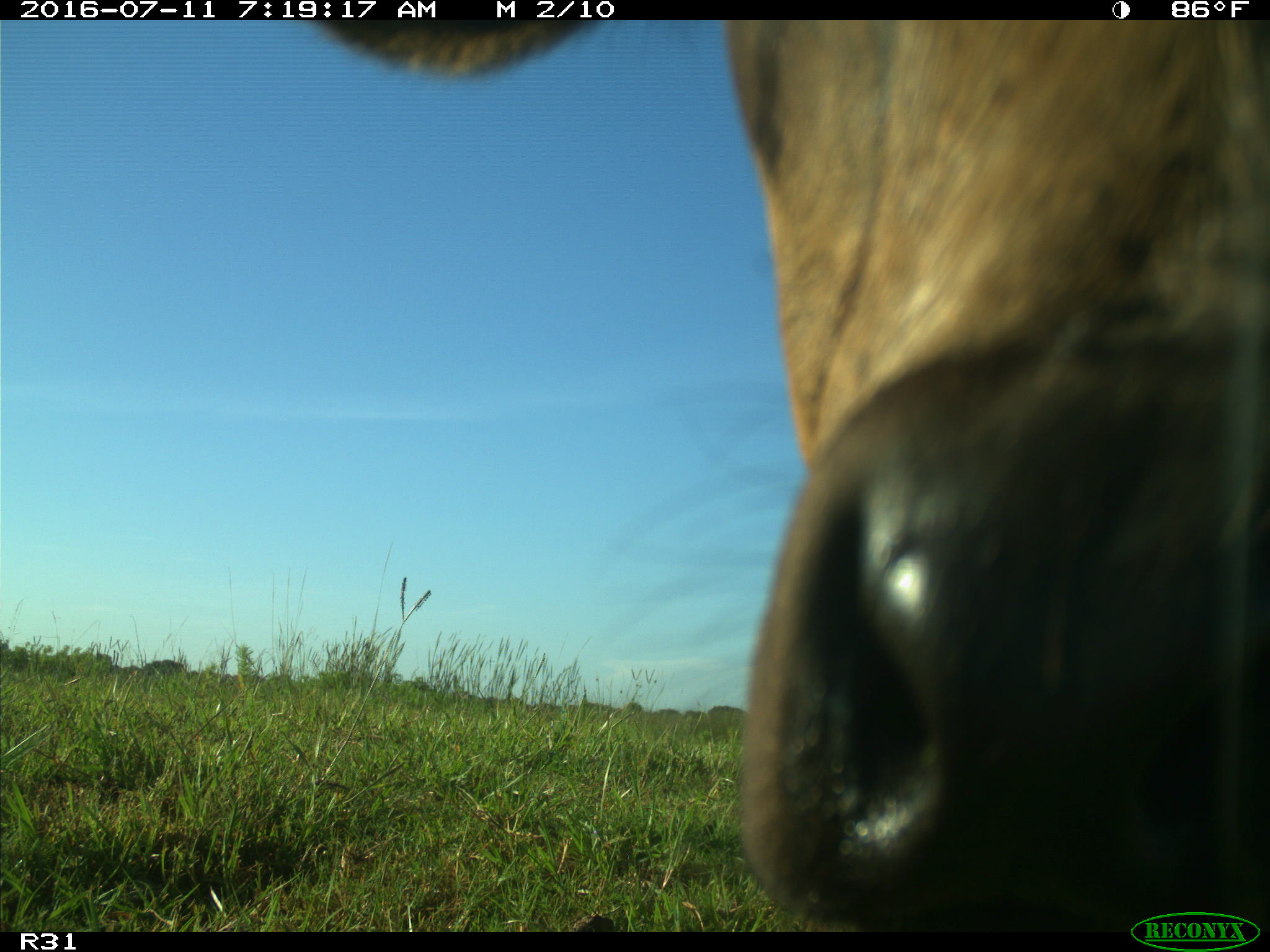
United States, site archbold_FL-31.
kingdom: Animalia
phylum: Chordata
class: Mammalia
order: Artiodactyla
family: Bovidae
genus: Bos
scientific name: Bos taurus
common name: domestic cow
Bos taurus (domestic cow).